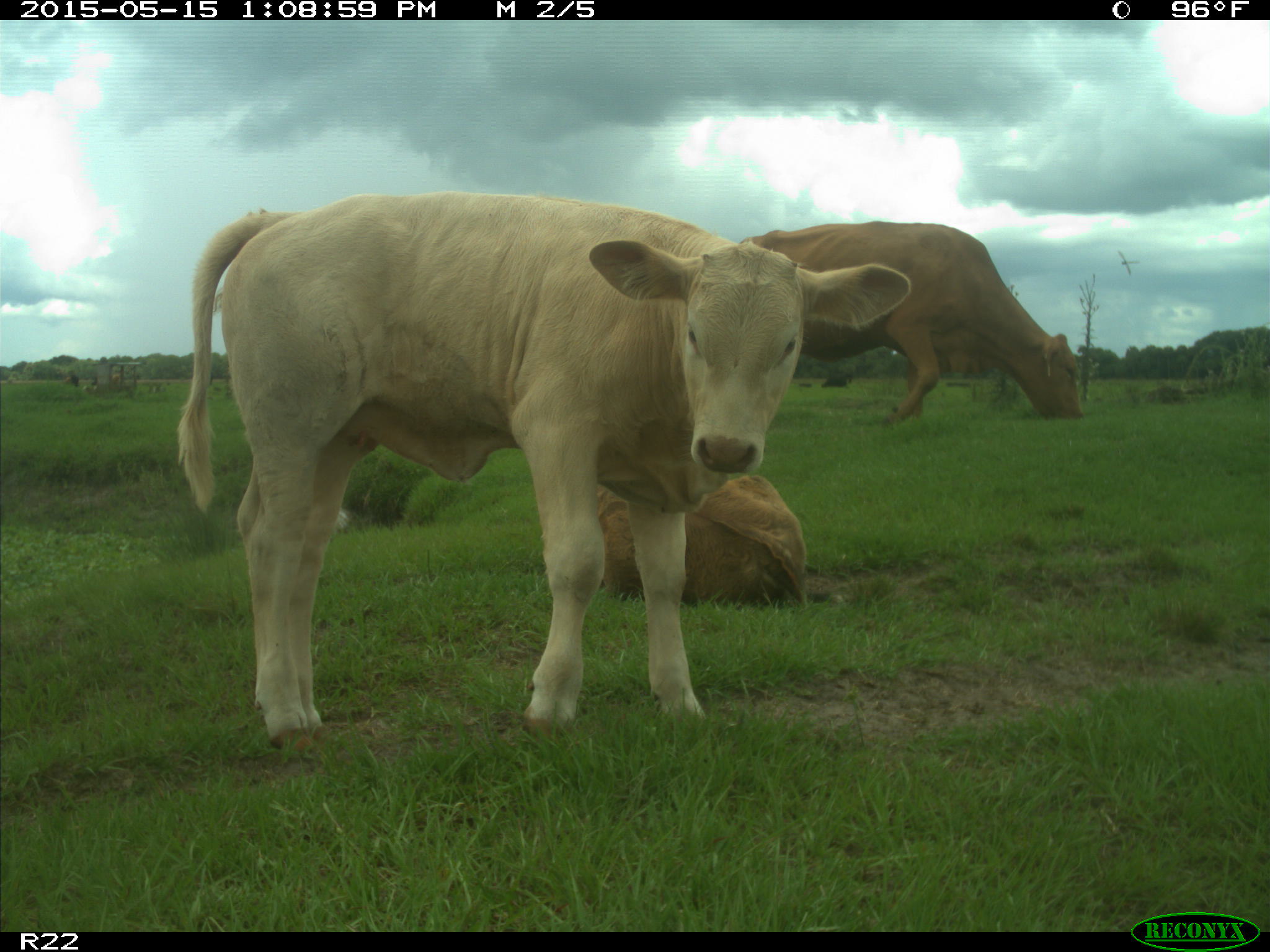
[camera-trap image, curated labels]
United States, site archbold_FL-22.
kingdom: Animalia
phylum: Chordata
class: Mammalia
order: Artiodactyla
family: Bovidae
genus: Bos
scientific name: Bos taurus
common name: domestic cow